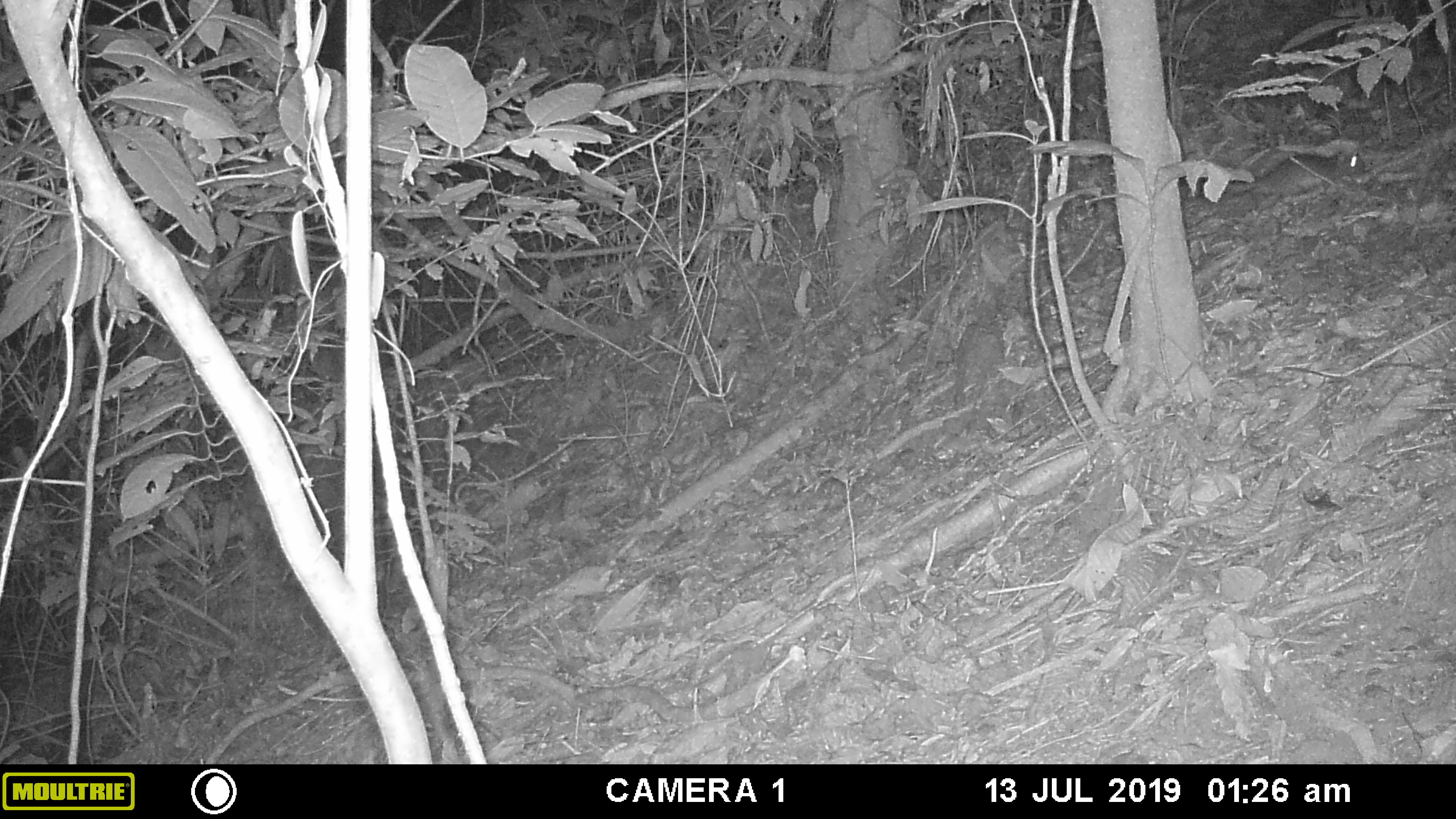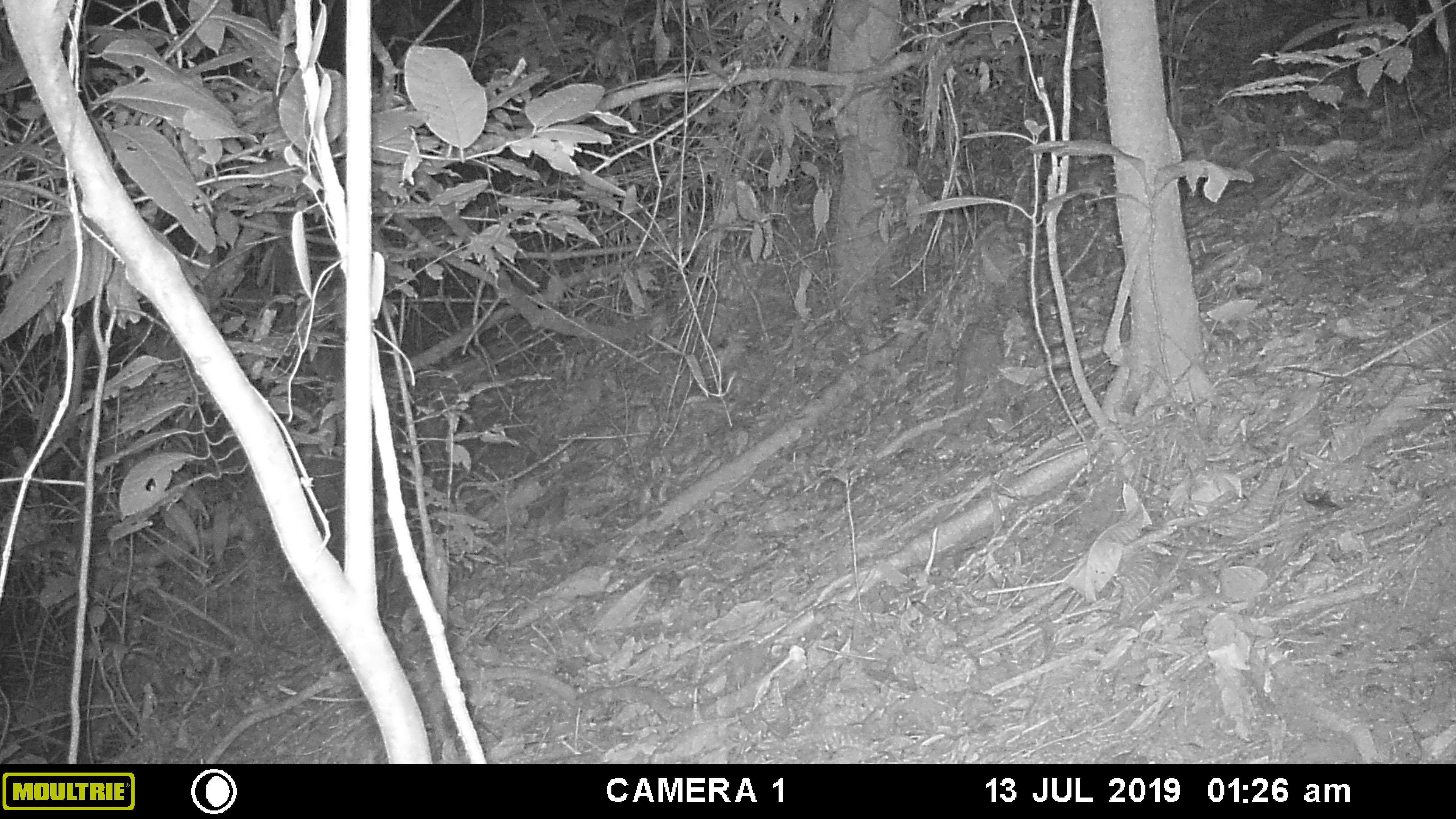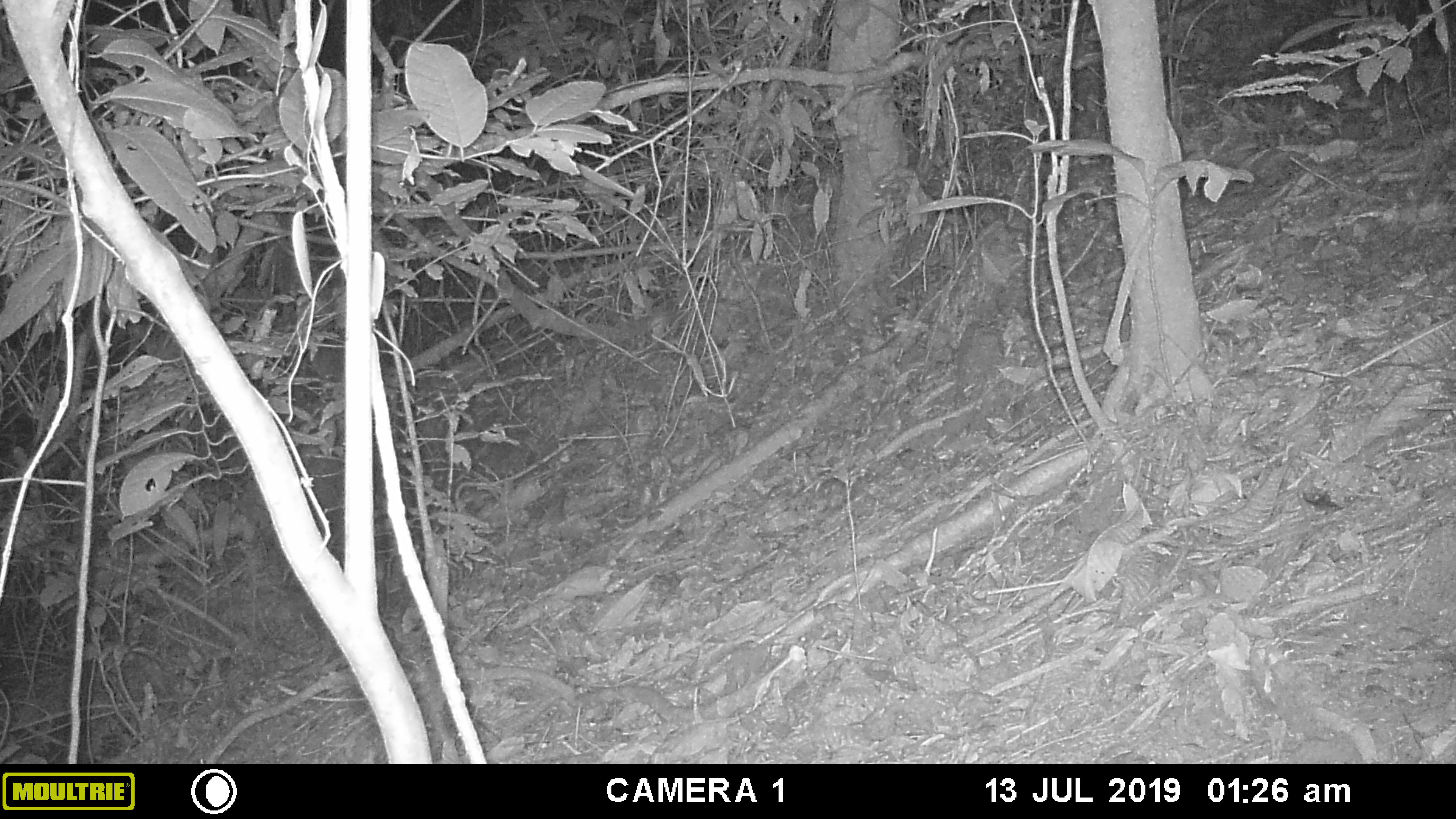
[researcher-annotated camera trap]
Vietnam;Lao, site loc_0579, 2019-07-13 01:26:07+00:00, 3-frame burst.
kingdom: Animalia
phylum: Chordata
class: Mammalia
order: Rodentia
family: Muridae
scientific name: Muridae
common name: old-world mice and rats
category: unidentified murid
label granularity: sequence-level